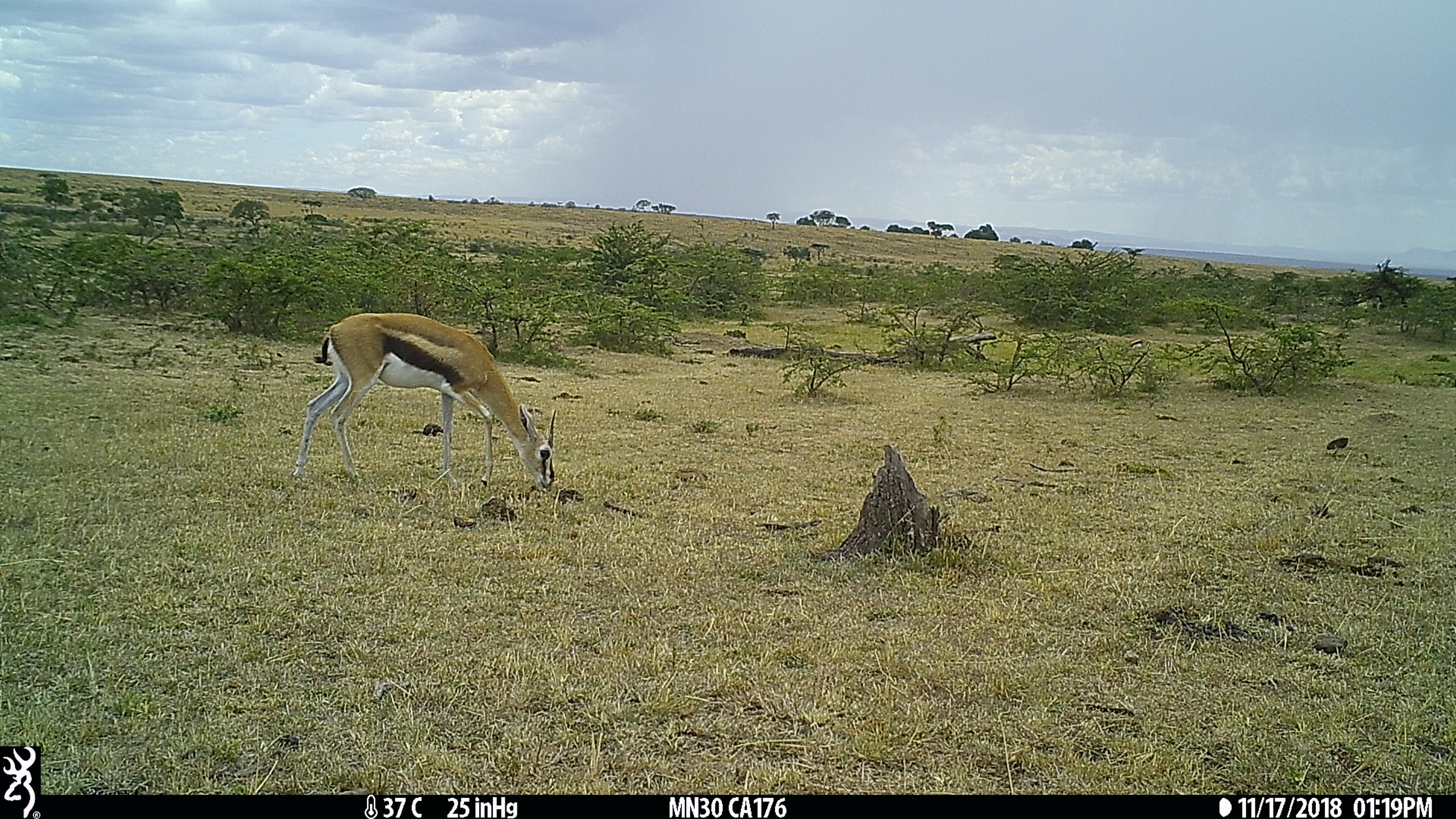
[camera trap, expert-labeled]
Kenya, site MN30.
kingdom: Animalia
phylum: Chordata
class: Mammalia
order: Artiodactyla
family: Bovidae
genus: Eudorcas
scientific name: Eudorcas thomsonii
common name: thomon's gazelle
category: gazelle thomsons